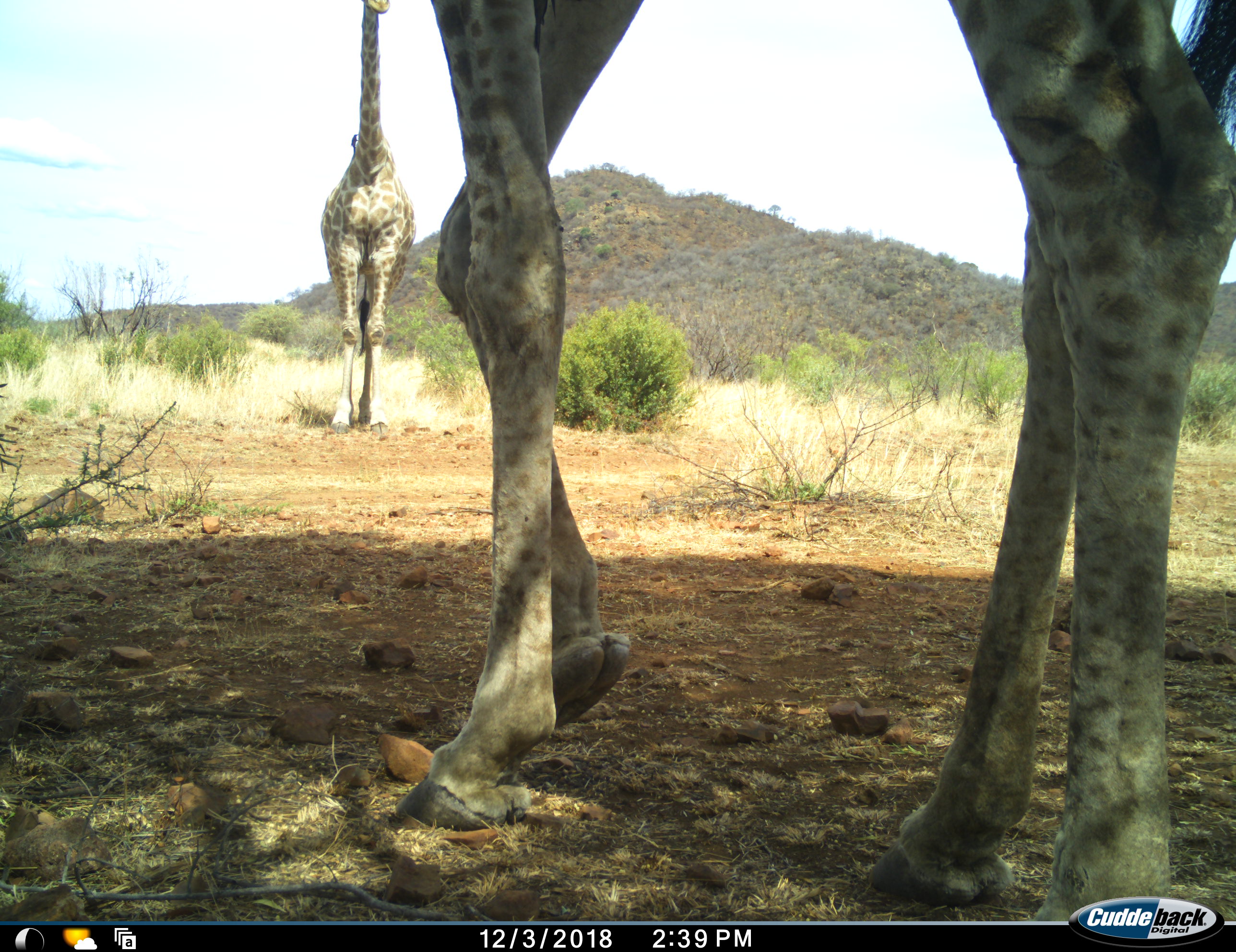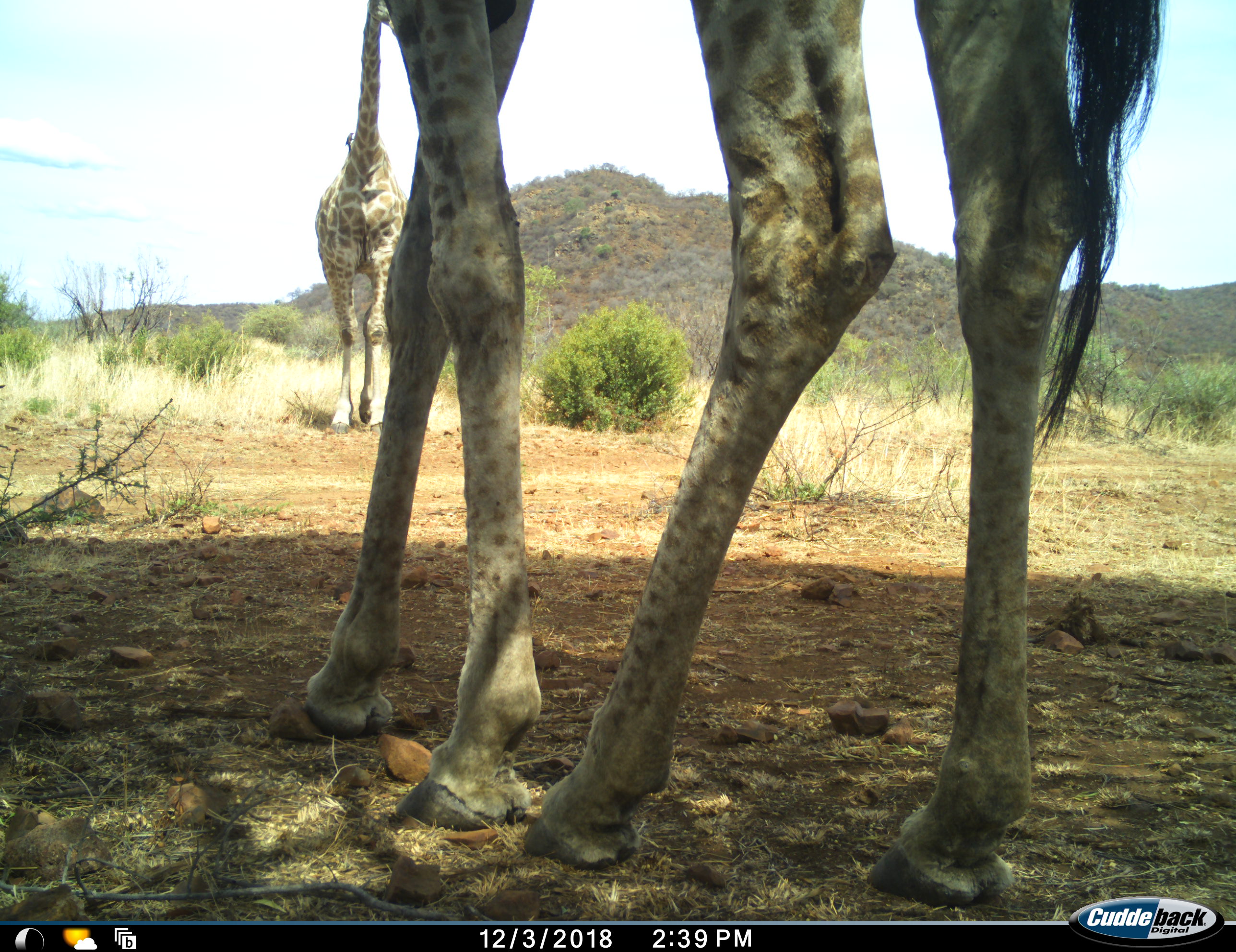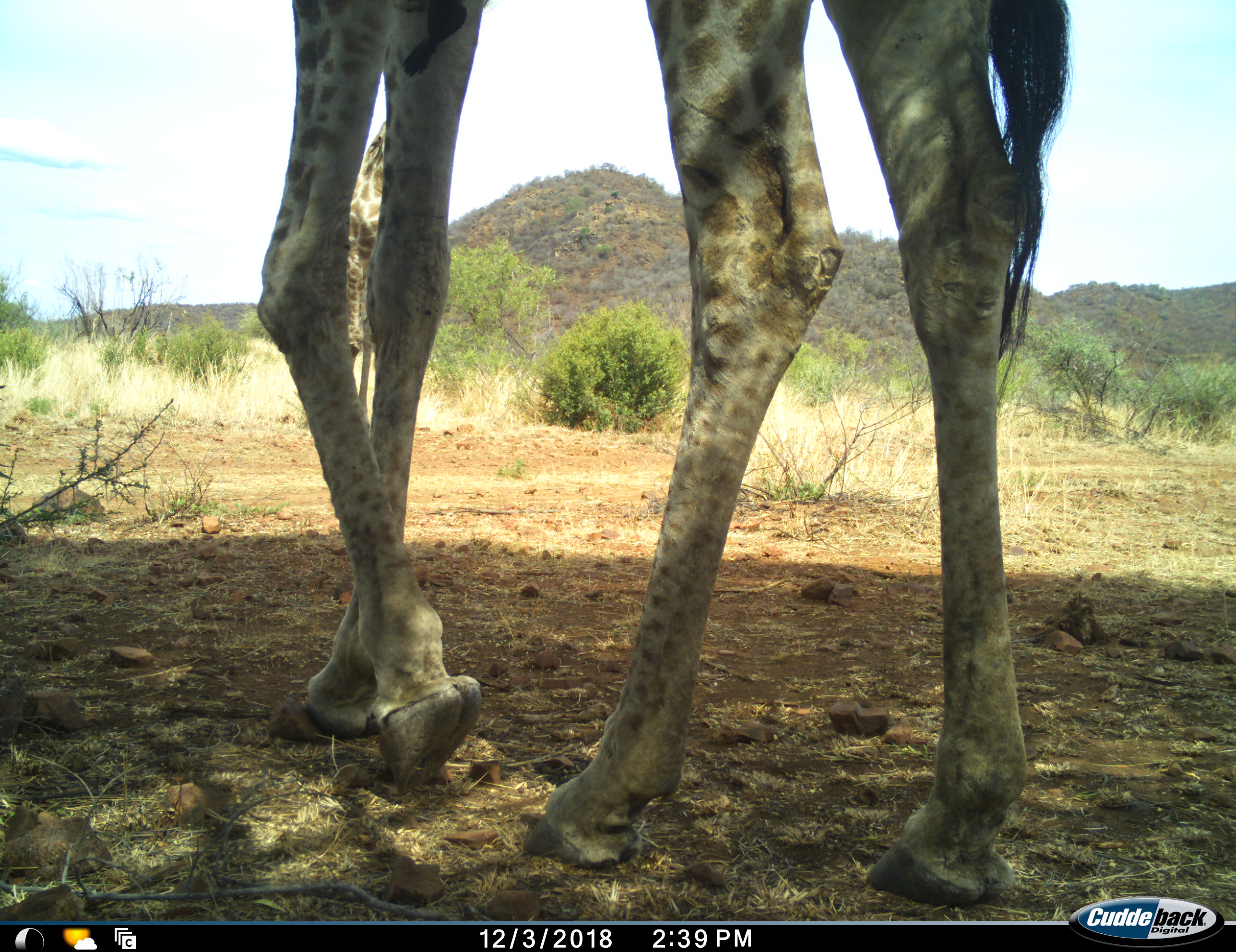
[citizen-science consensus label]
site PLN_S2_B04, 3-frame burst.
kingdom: Animalia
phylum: Chordata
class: Mammalia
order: Artiodactyla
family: Giraffidae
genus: Giraffa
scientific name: Giraffa camelopardalis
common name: giraffe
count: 2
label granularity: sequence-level